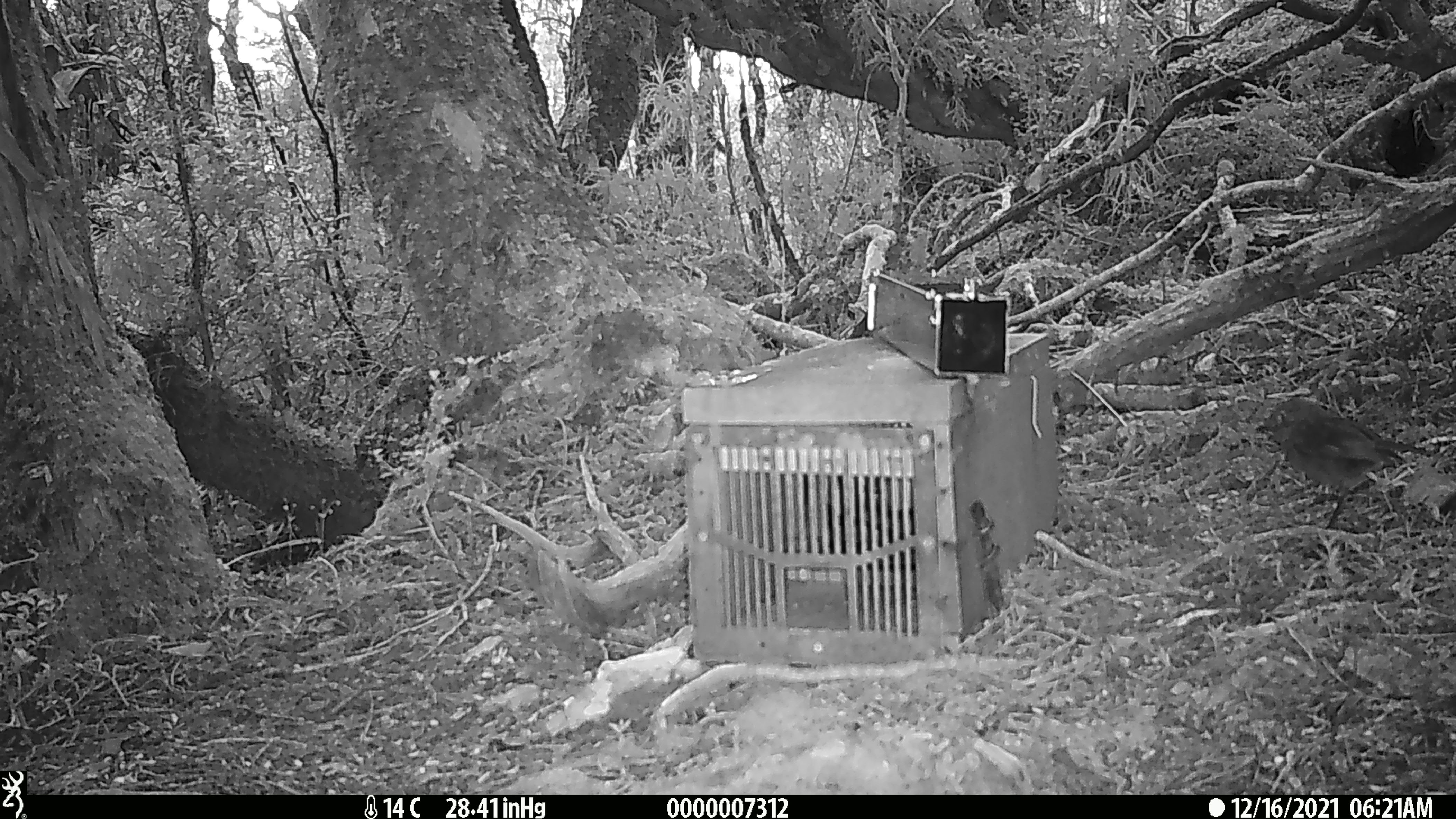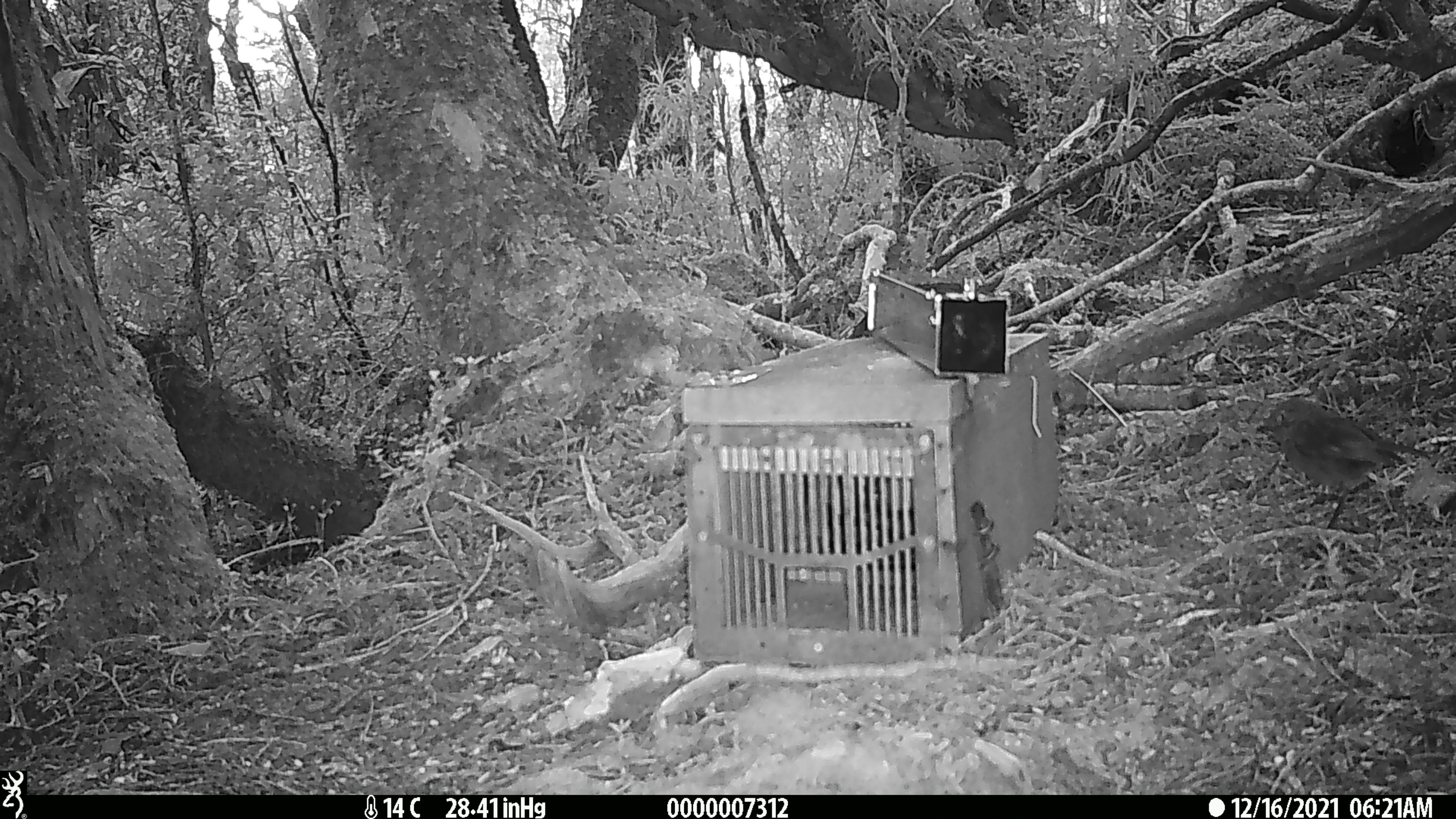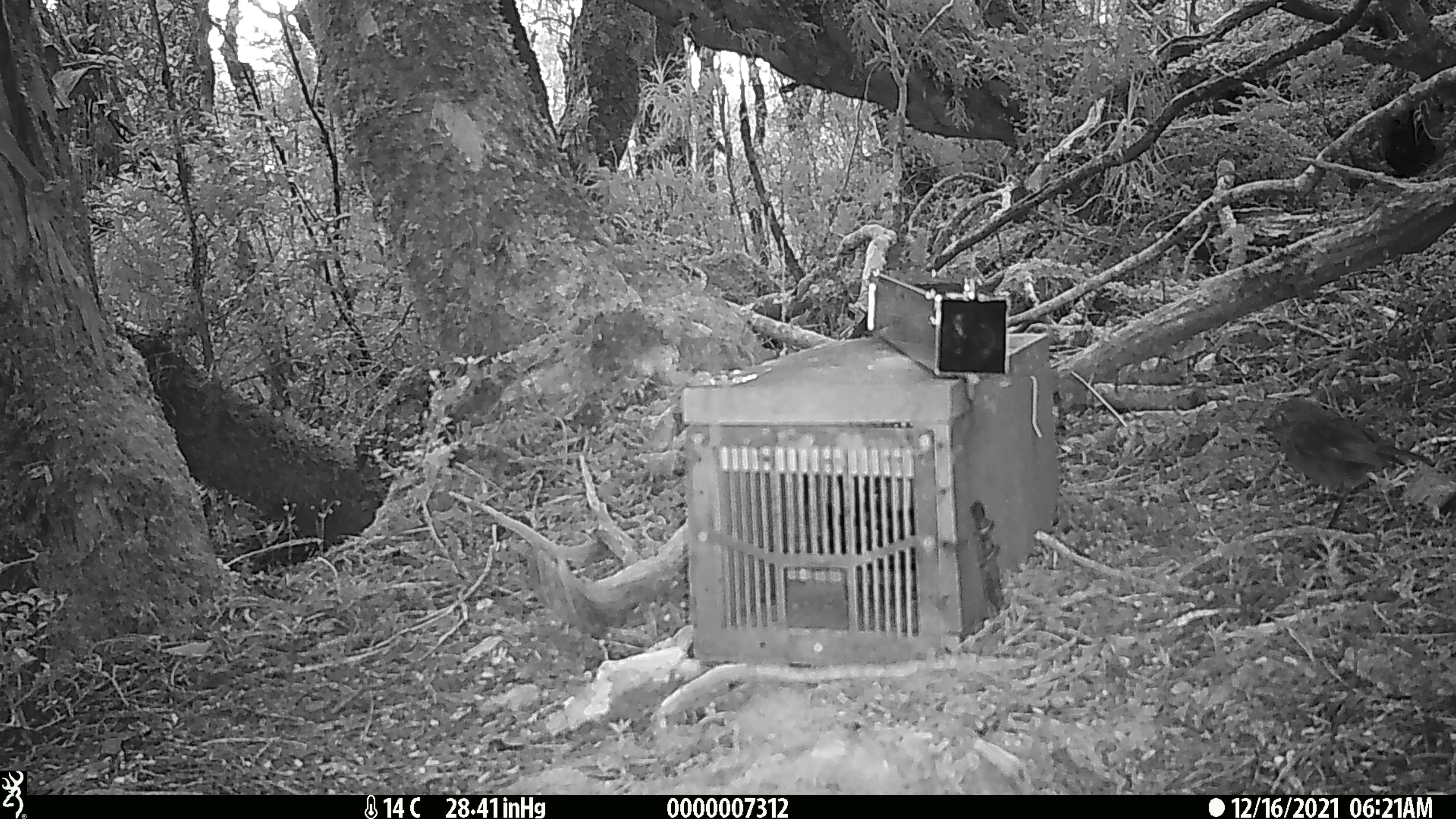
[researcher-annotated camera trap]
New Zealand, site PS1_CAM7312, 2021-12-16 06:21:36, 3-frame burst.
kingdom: Animalia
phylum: Chordata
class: Aves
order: Passeriformes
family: Petroicidae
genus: Petroica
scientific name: Petroica australis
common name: new zealand robin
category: robin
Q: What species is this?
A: Robin (new zealand robin) (Petroica australis).